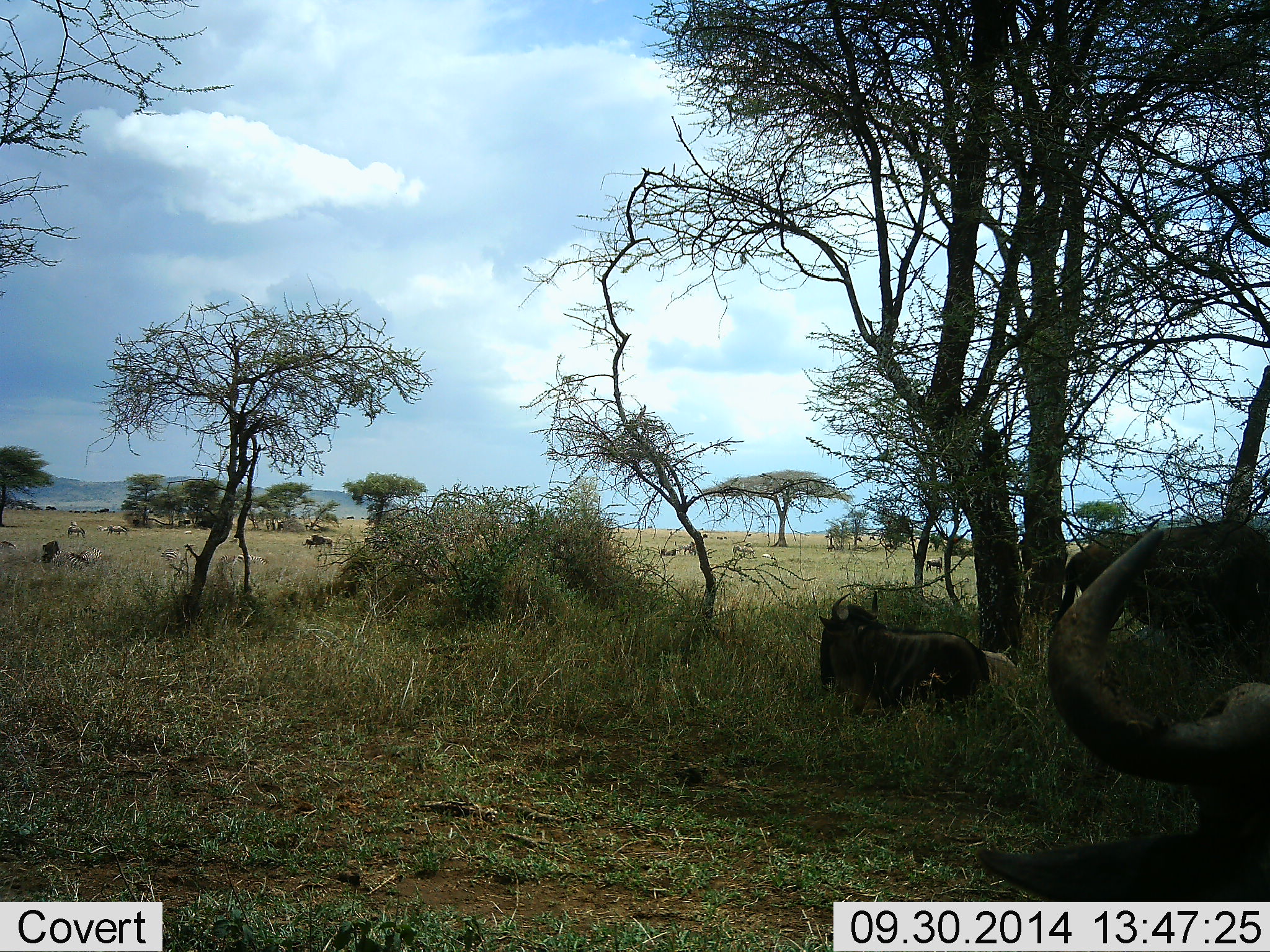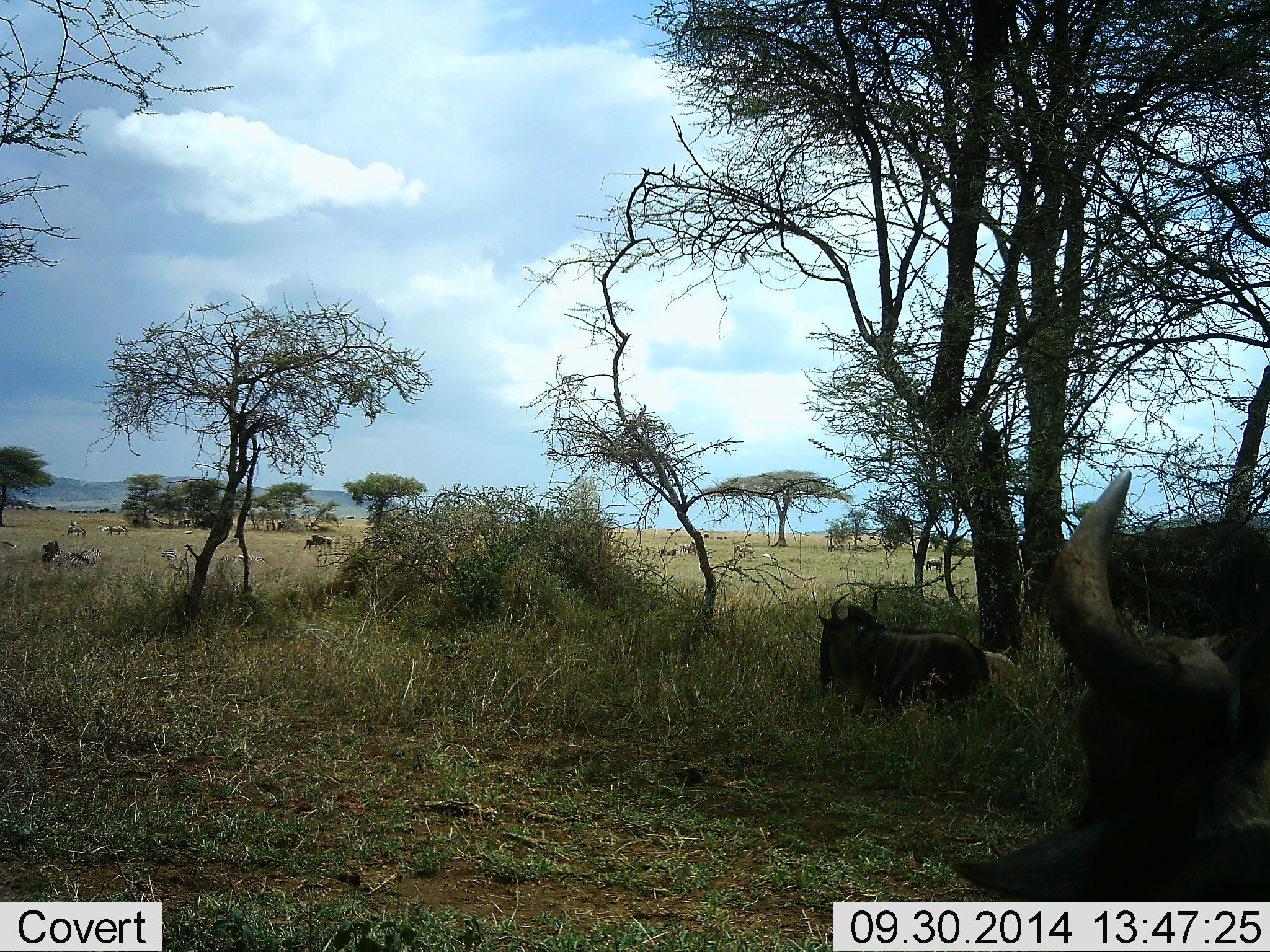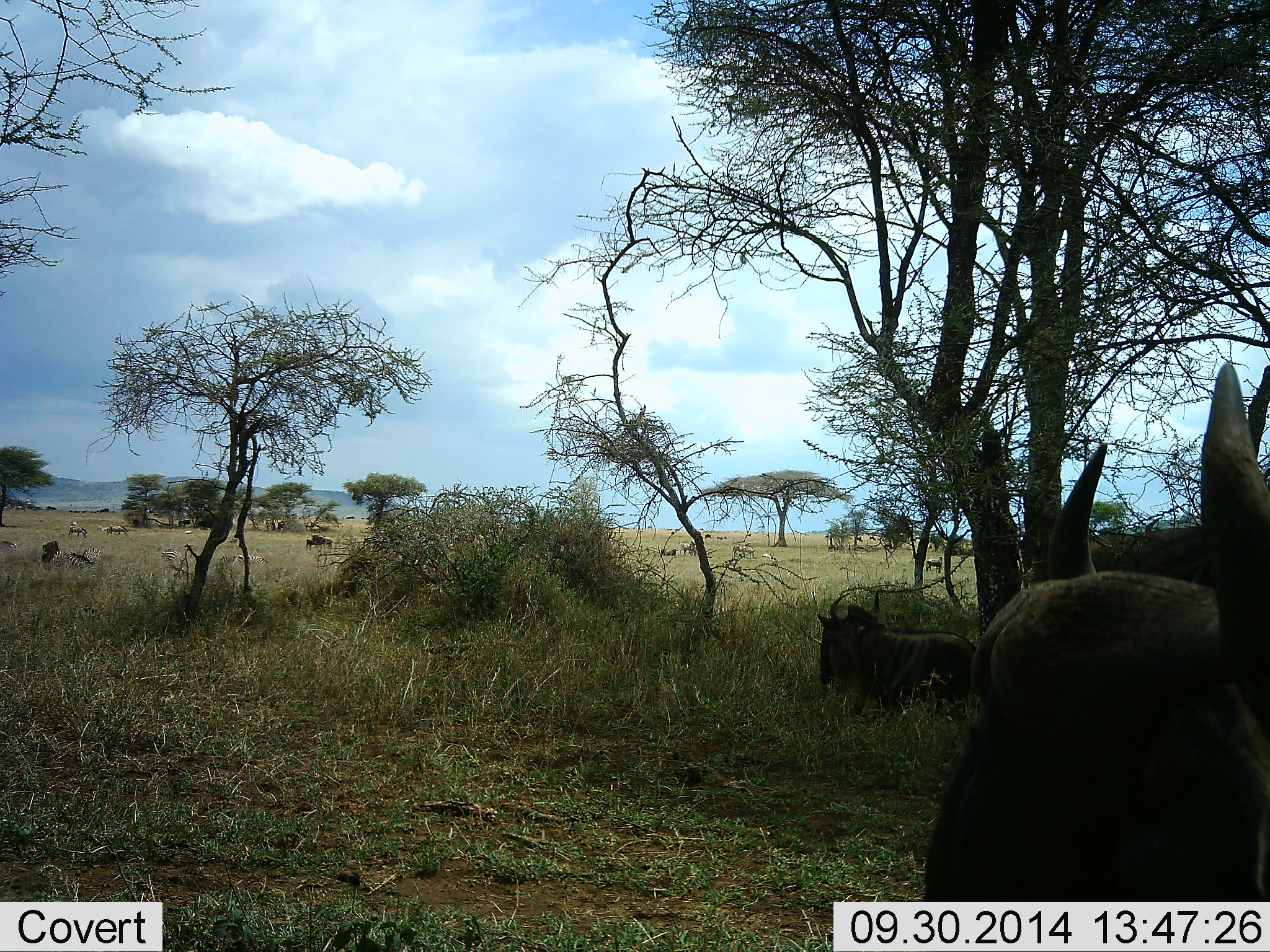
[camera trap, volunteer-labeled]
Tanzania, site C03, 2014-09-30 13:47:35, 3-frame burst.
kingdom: Animalia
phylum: Chordata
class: Mammalia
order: Artiodactyla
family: Bovidae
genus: Connochaetes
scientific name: Connochaetes taurinus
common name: blue wildebeest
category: wildebeest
Wildebeest (blue wildebeest) (Connochaetes taurinus), count 5. Behavior (volunteer vote fractions): standing 55%, resting 100%, moving 9%, interacting 0%. Young present (vote fraction): 0%. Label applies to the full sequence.